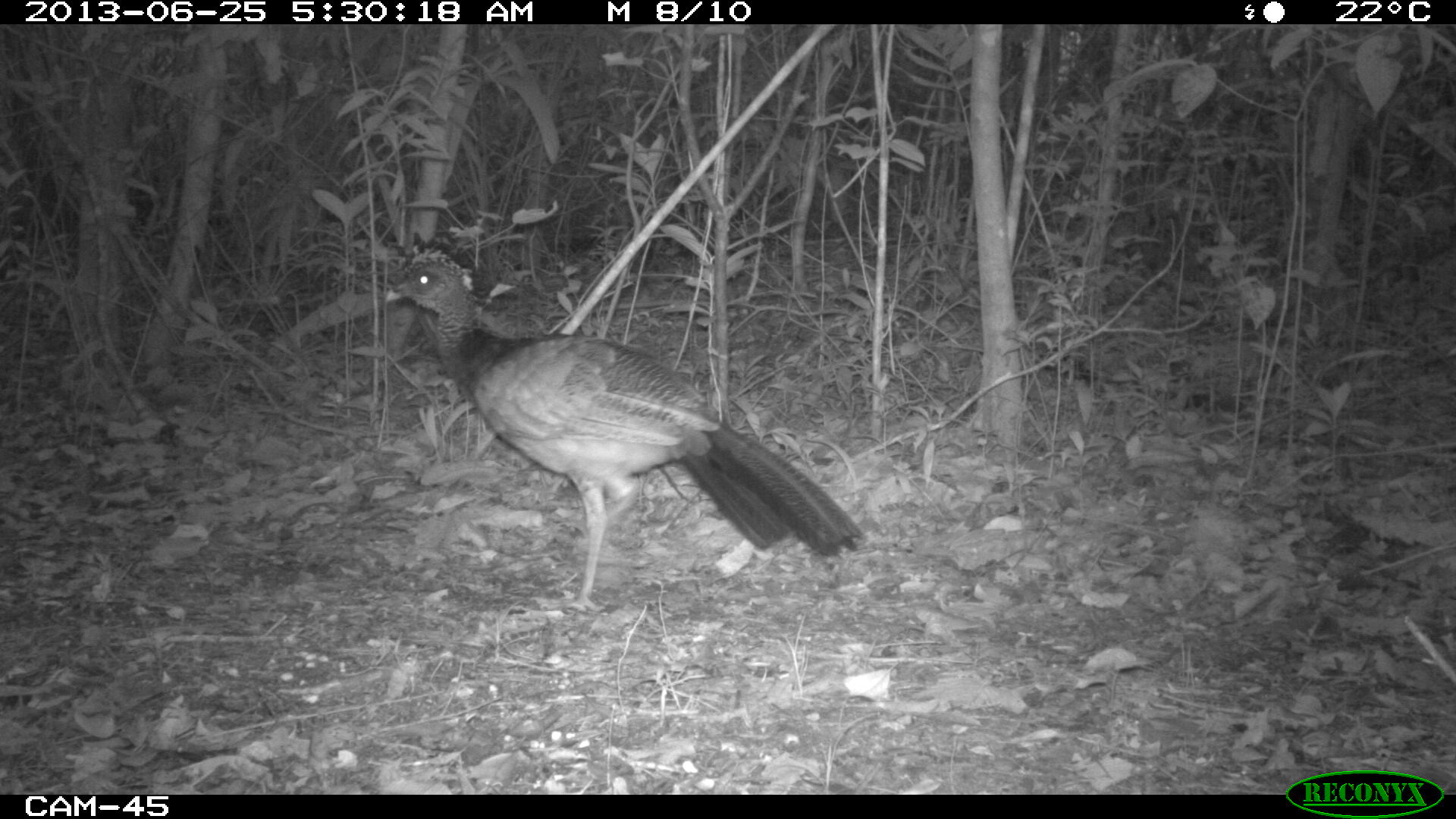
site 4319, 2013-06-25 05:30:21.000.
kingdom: Animalia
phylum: Chordata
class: Aves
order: Galliformes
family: Cracidae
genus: Crax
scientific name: Crax rubra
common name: great curassow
Crax rubra (great curassow), count 1, sex female.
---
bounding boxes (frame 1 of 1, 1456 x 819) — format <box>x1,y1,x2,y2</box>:
crax rubra: <box>381,245,865,611</box>